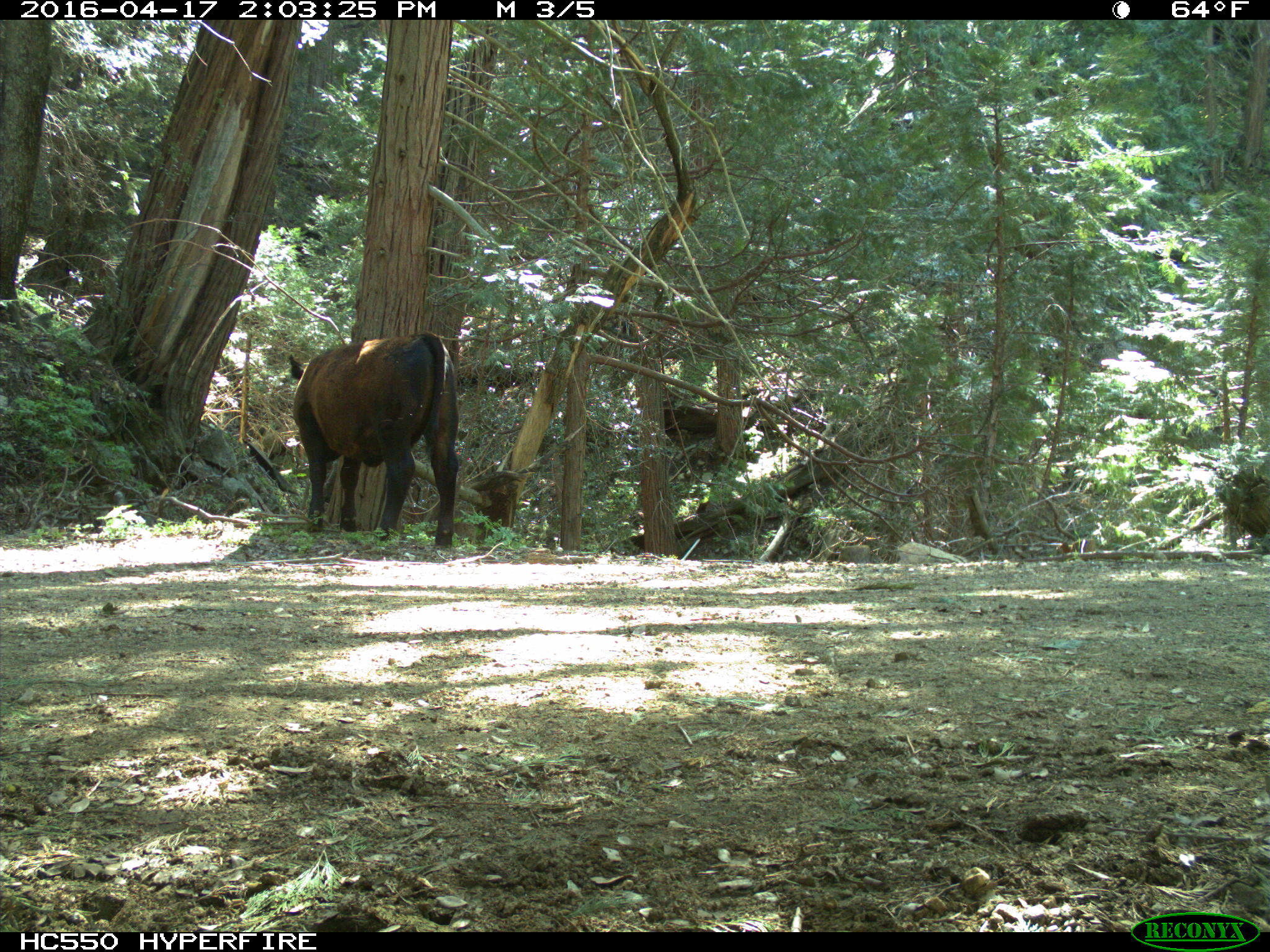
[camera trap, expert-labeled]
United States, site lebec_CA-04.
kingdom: Animalia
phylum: Chordata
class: Mammalia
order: Artiodactyla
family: Bovidae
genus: Bos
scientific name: Bos taurus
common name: domestic cow